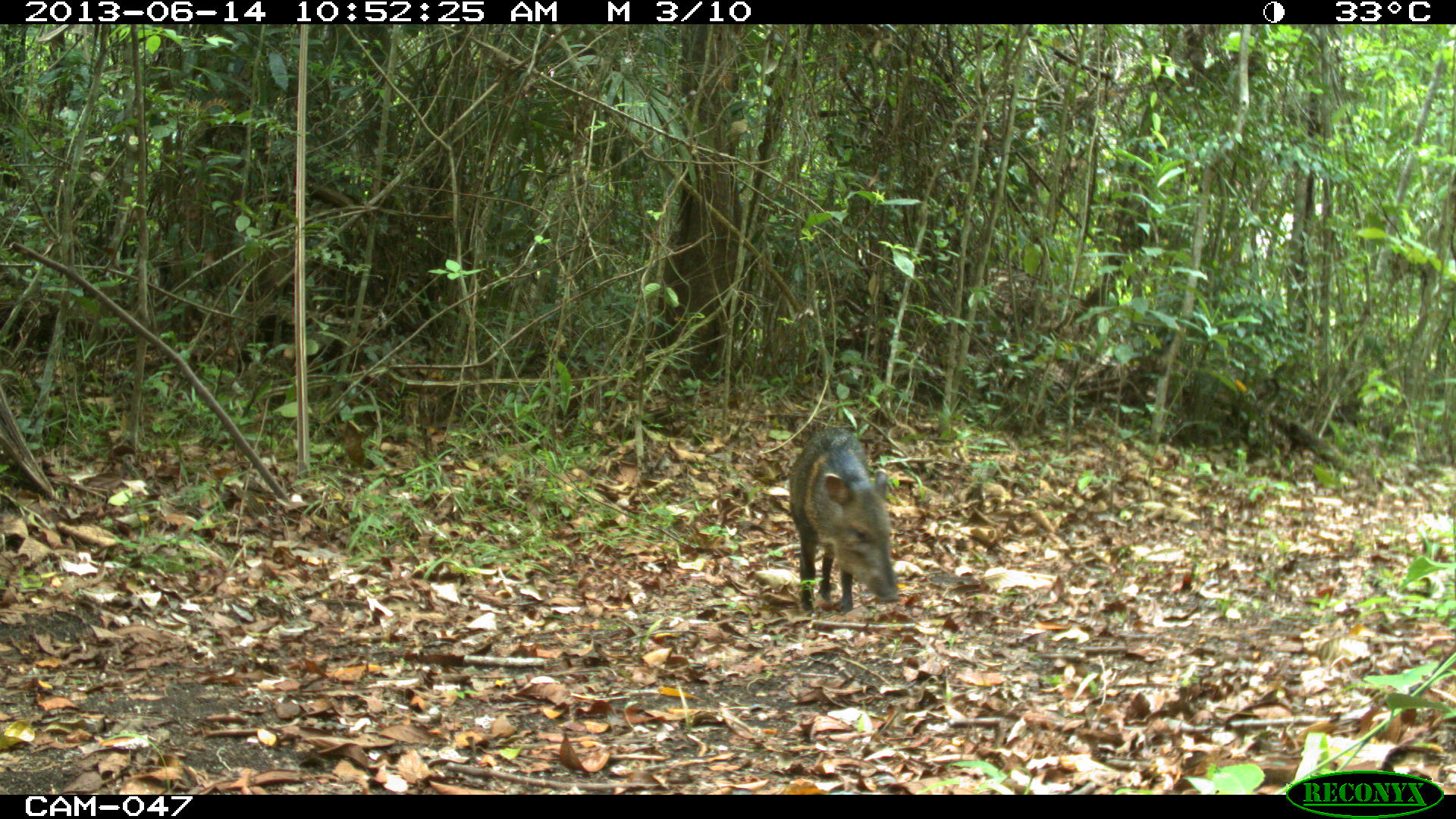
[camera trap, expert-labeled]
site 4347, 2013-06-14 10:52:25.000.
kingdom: Animalia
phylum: Chordata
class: Mammalia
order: Artiodactyla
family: Tayassuidae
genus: Pecari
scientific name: Pecari tajacu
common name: collared peccary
Pecari tajacu (collared peccary), count 1.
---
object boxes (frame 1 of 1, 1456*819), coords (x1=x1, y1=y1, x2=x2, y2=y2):
pecari tajacu: (x1=787, y1=427, x2=899, y2=612)